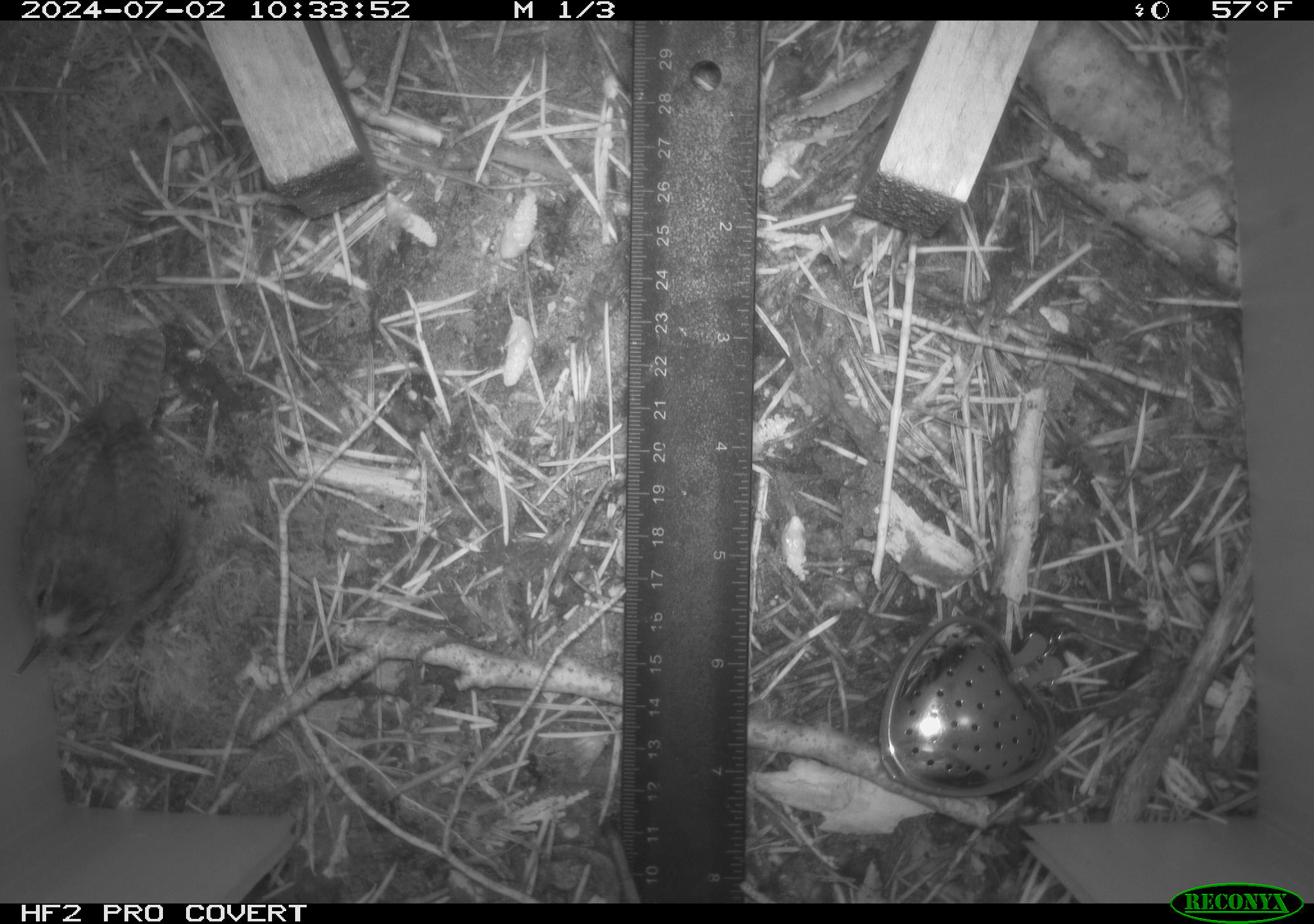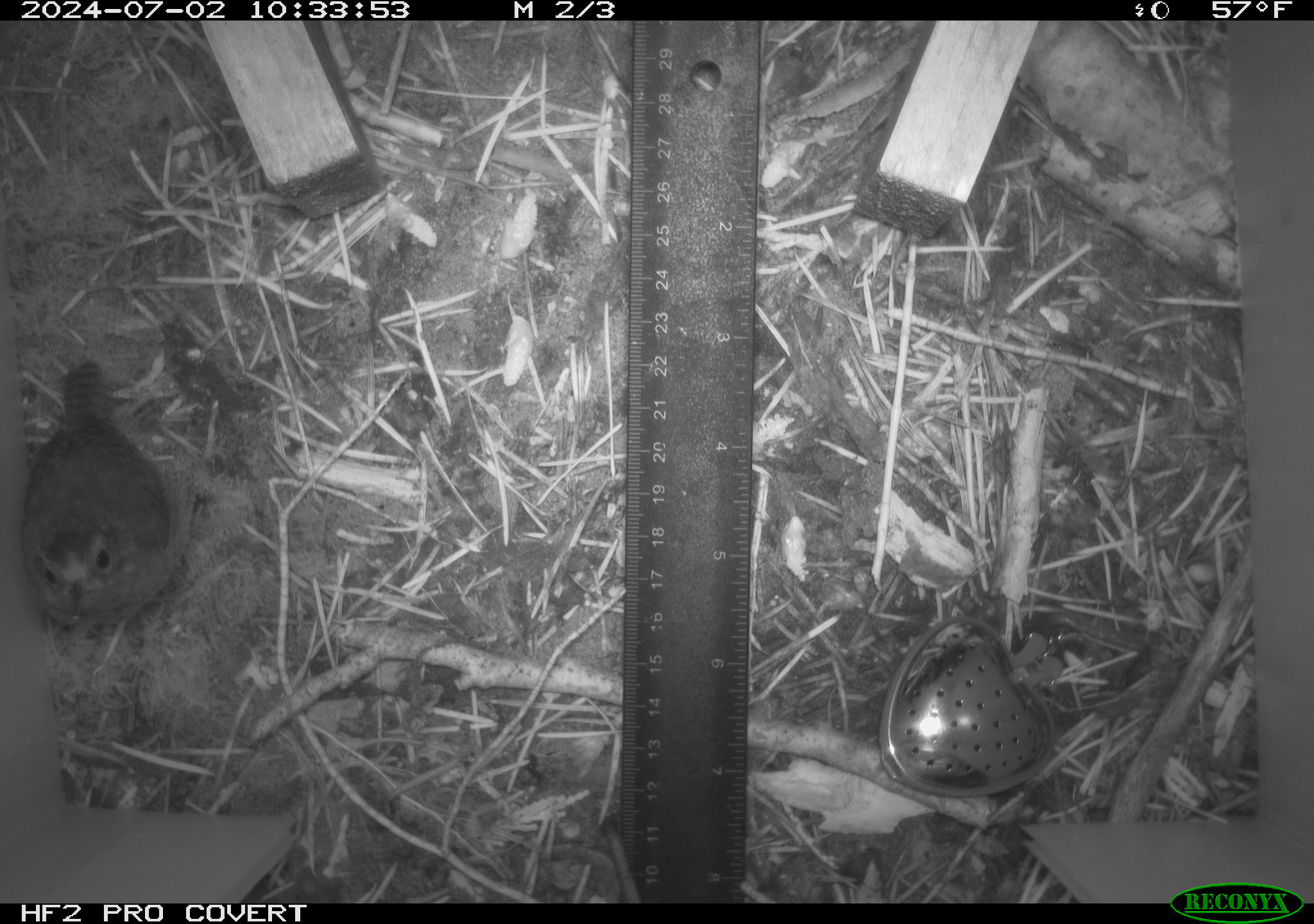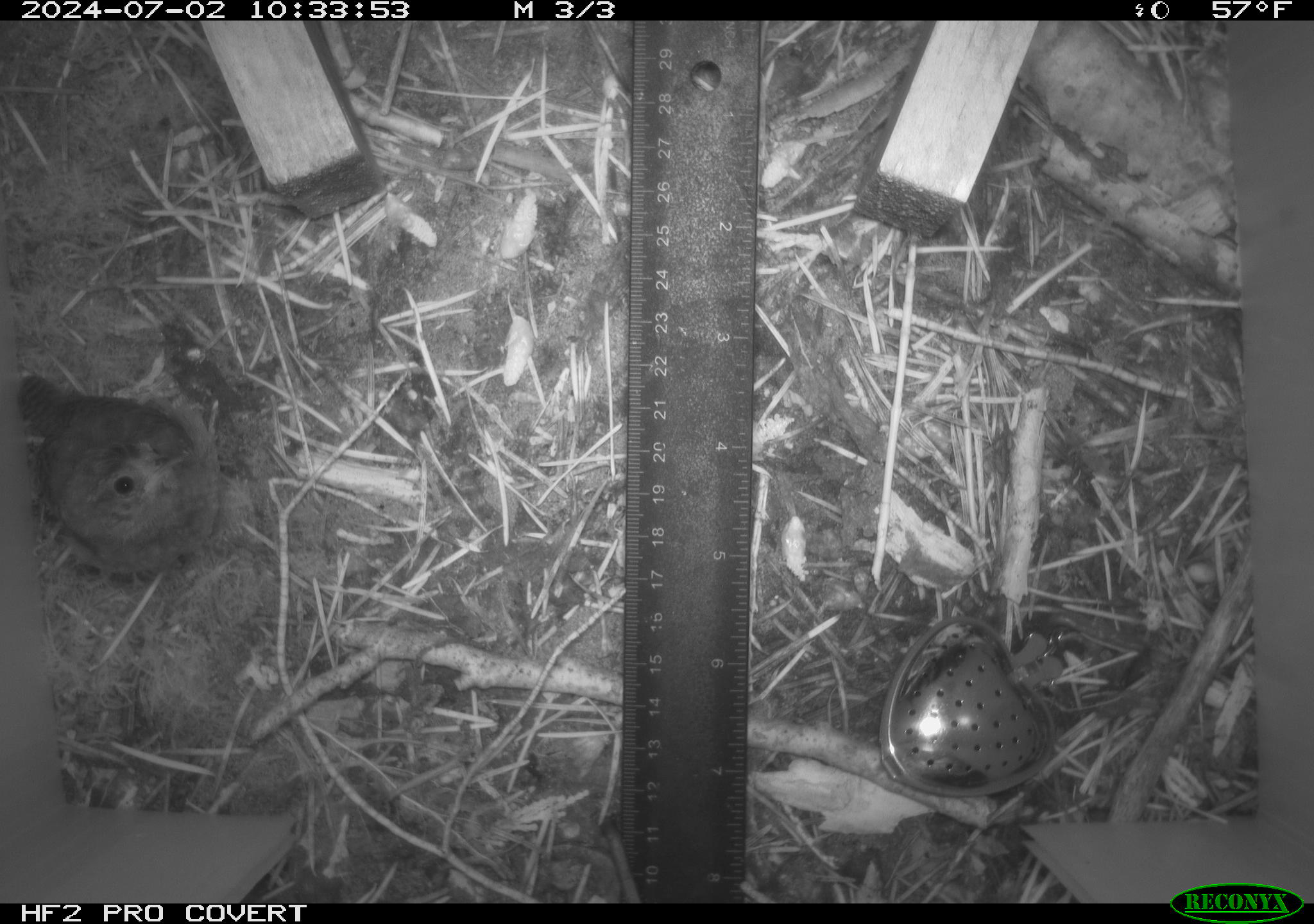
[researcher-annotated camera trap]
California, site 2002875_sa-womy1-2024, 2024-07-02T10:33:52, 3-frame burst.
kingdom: Animalia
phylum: Chordata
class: Aves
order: Passeriformes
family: Troglodytidae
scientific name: Troglodytidae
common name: wren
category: troglodytidae family